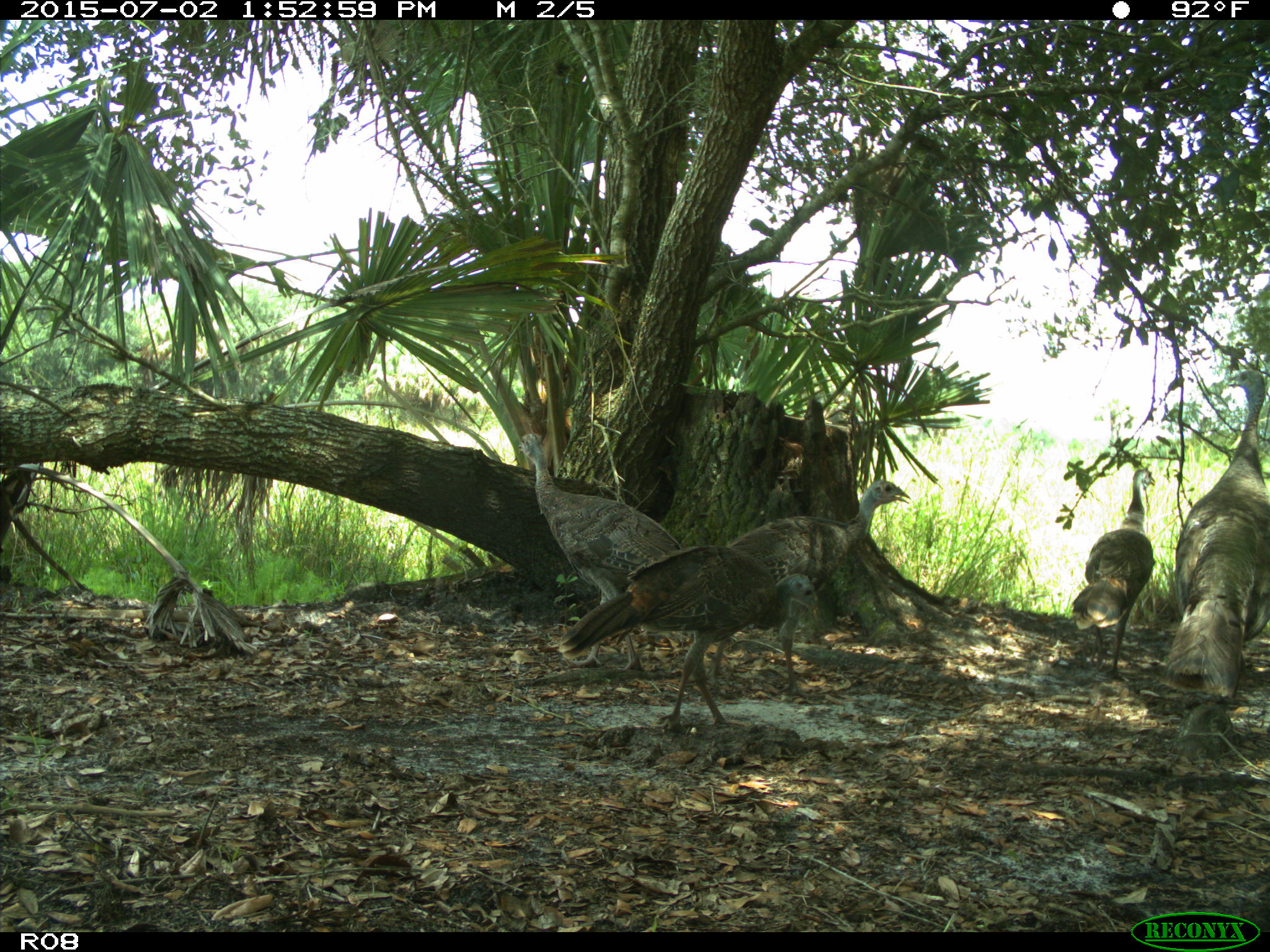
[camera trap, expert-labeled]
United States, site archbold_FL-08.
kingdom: Animalia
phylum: Chordata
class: Aves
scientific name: Aves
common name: birds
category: unidentified bird